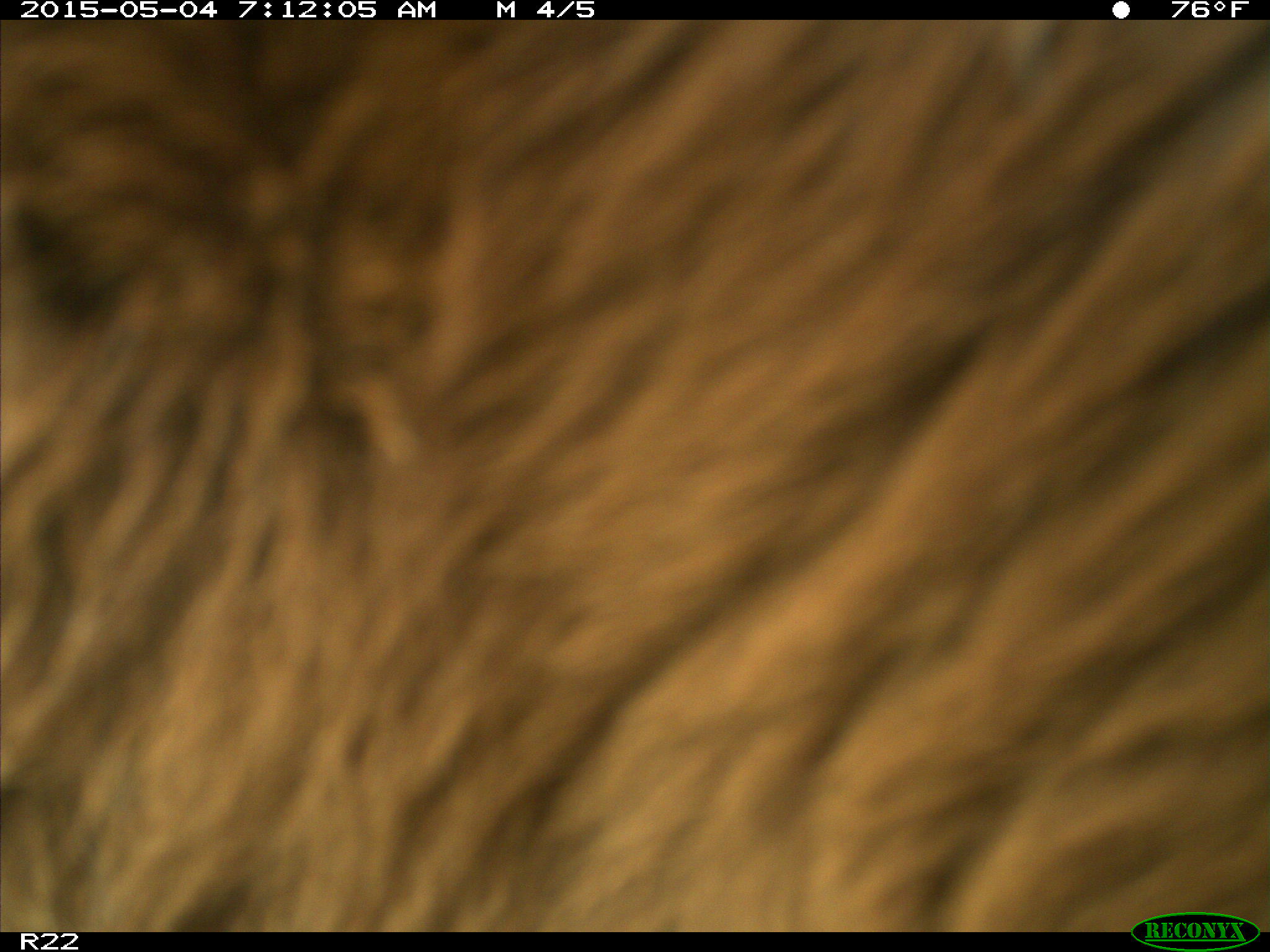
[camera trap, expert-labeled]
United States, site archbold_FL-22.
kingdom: Animalia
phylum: Chordata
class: Mammalia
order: Artiodactyla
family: Bovidae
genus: Bos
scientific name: Bos taurus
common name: domestic cow